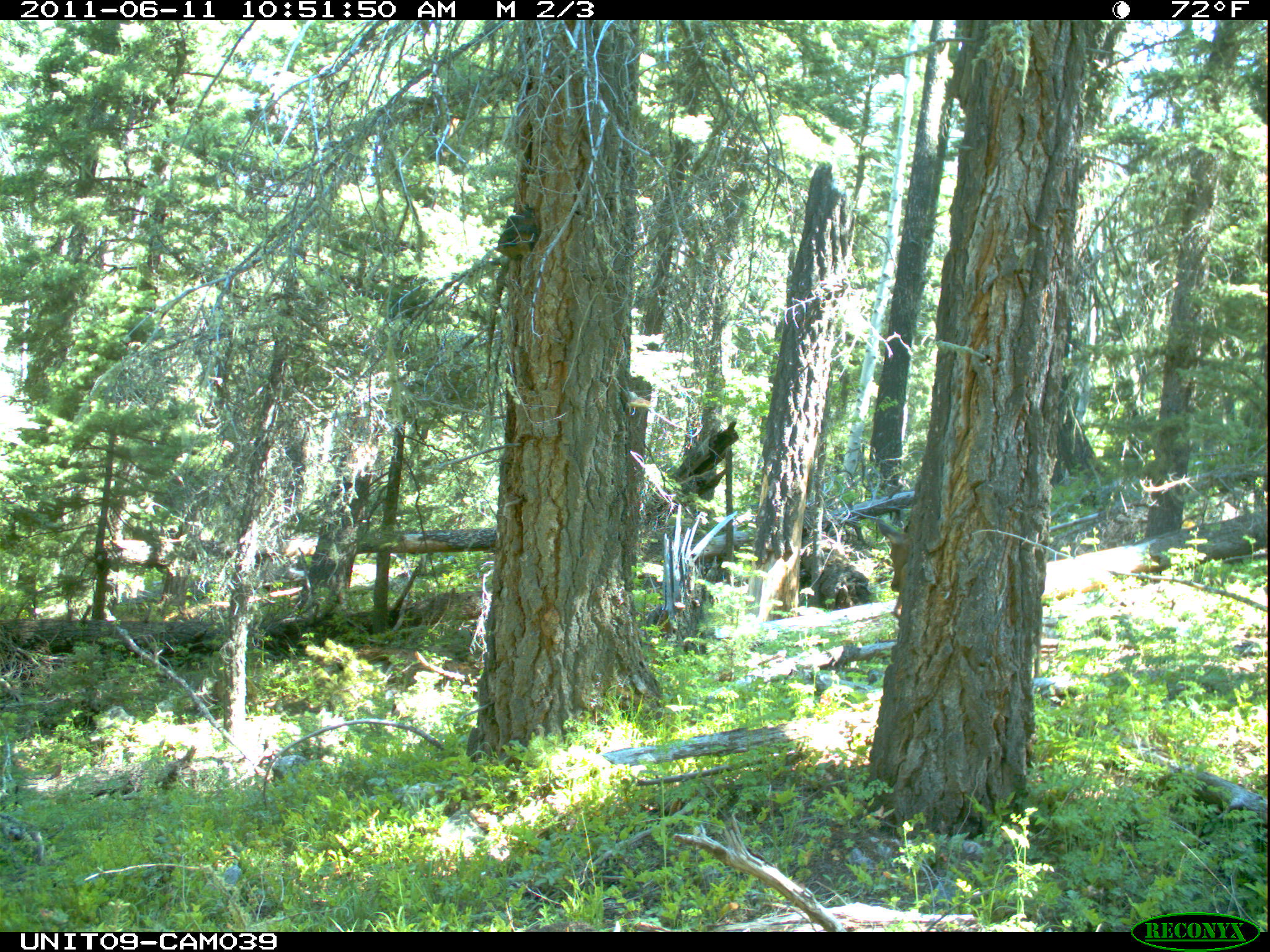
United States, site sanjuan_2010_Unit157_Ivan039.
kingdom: Animalia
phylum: Chordata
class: Mammalia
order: Artiodactyla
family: Cervidae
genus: Cervus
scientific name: Cervus elaphus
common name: red deer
Cervus elaphus (red deer).